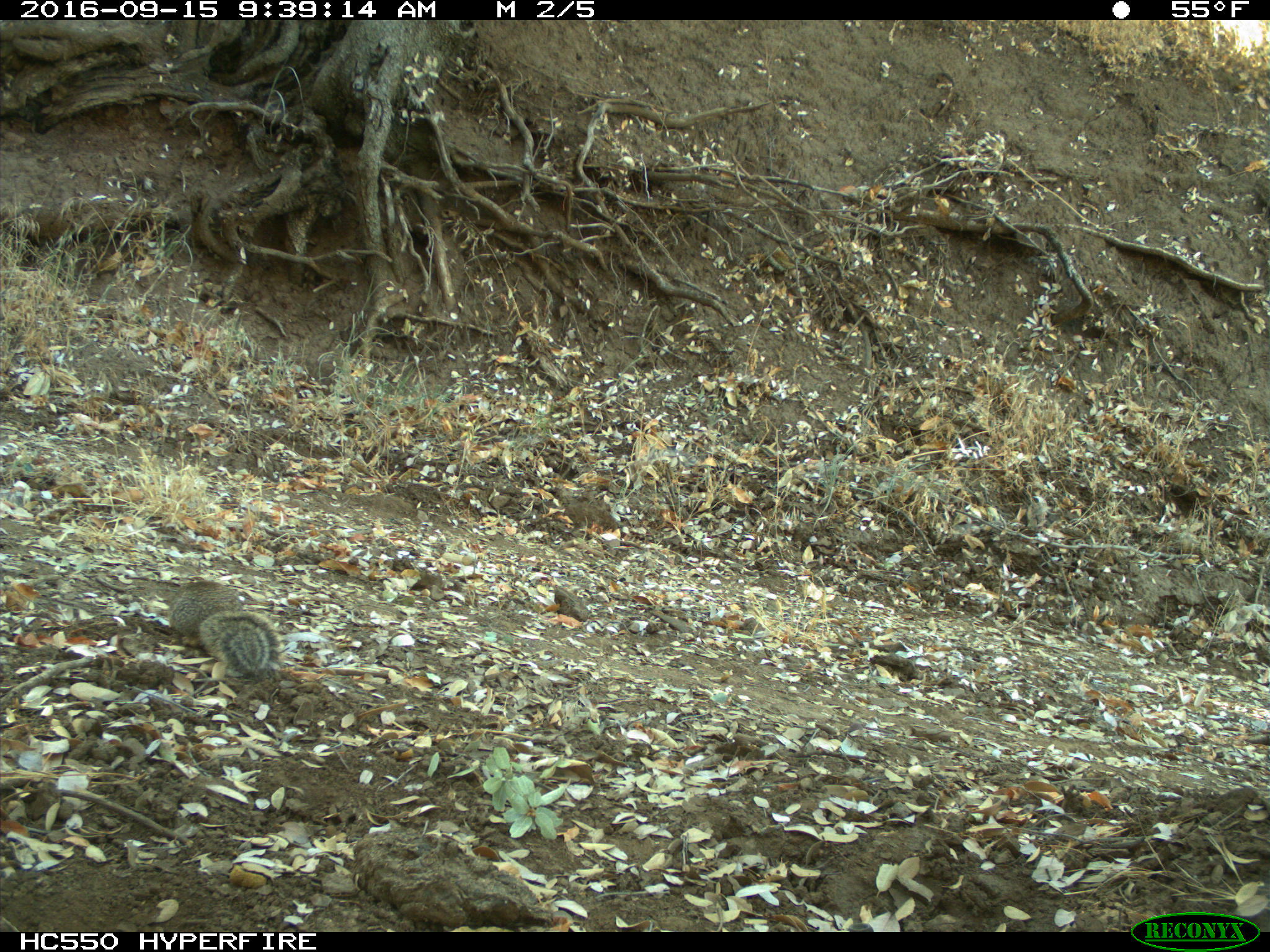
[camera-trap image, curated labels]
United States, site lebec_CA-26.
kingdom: Animalia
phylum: Chordata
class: Mammalia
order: Rodentia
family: Sciuridae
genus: Otospermophilus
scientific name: Otospermophilus beecheyi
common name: california ground squirrel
Otospermophilus beecheyi (california ground squirrel).